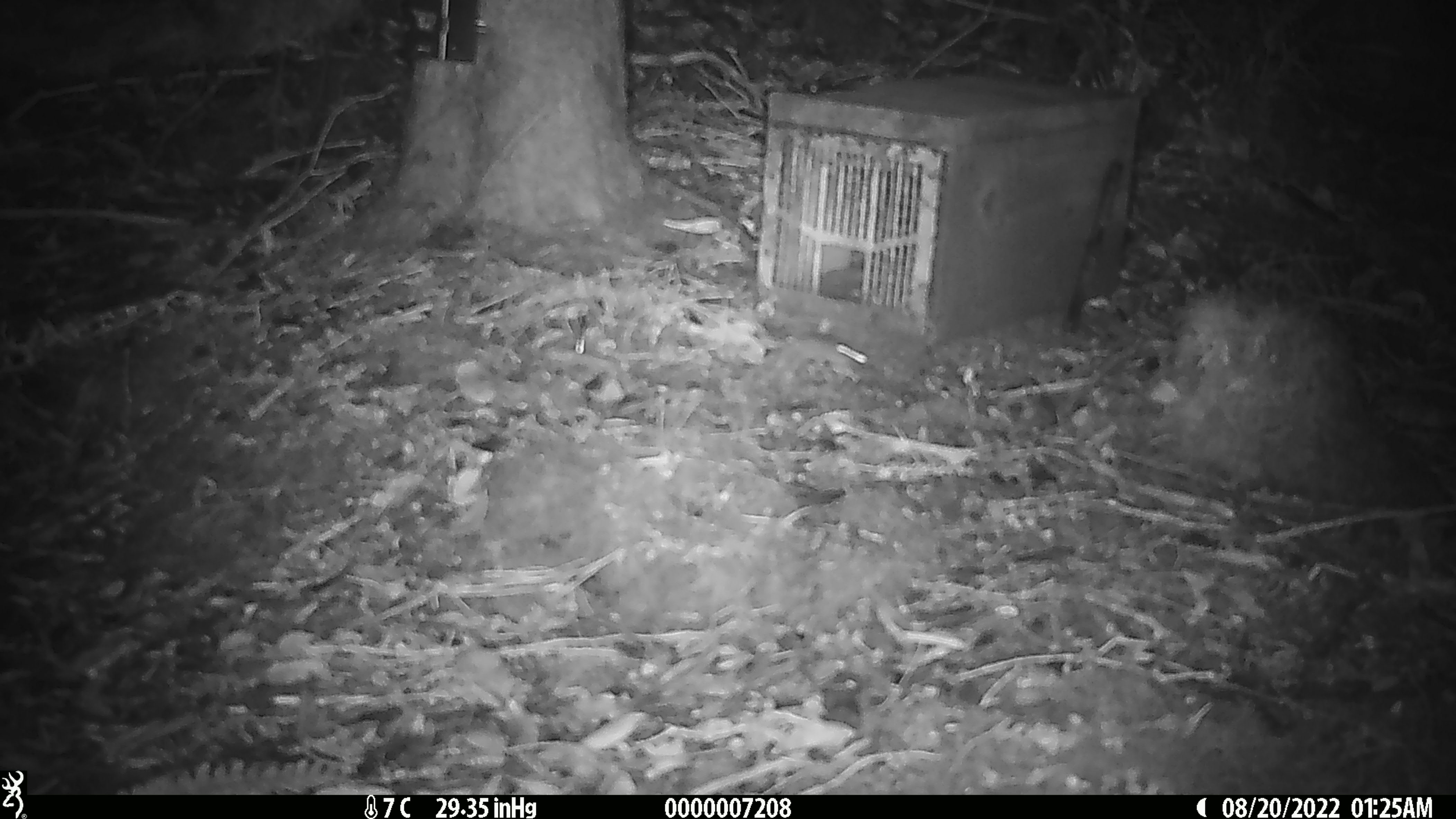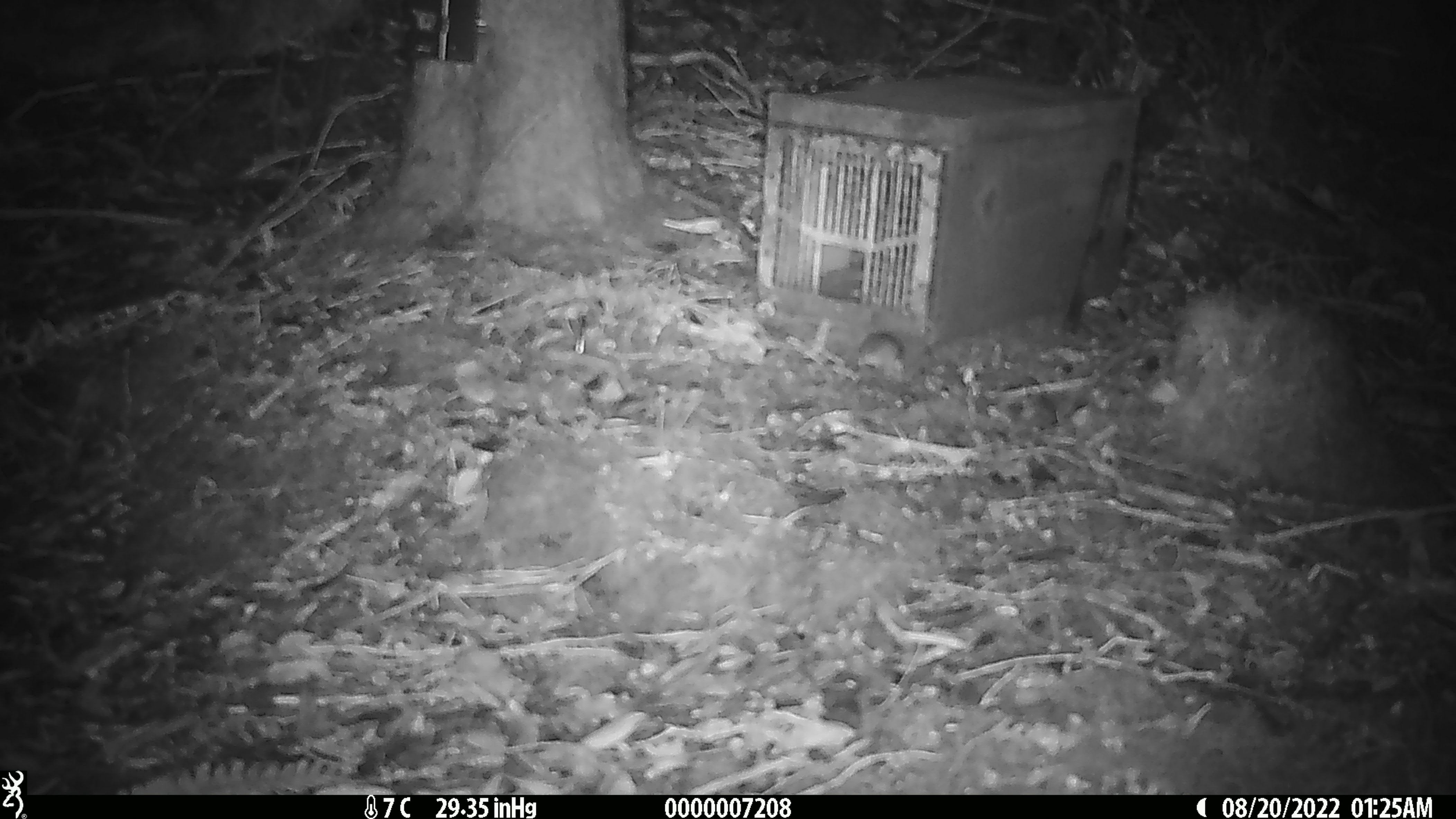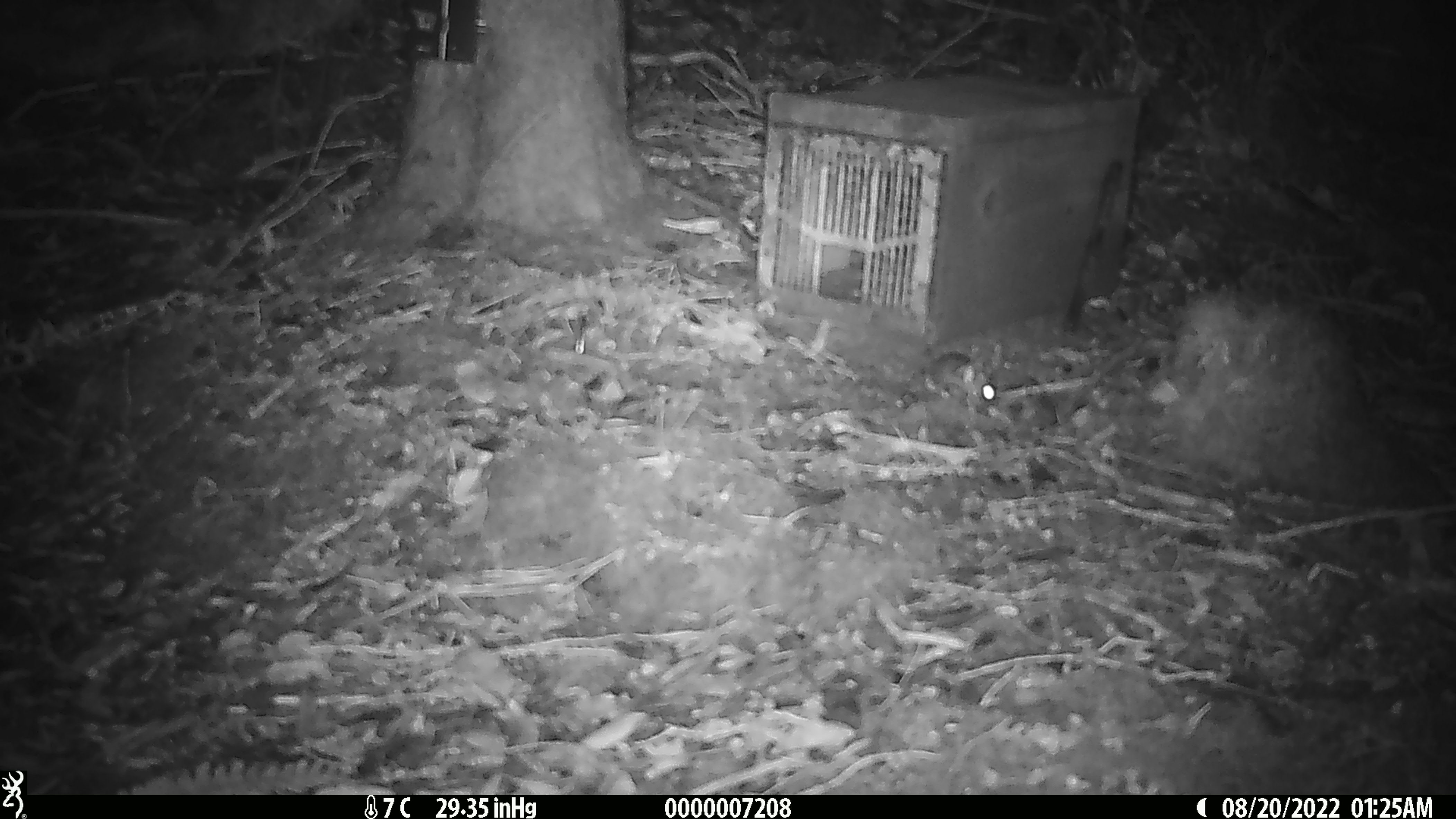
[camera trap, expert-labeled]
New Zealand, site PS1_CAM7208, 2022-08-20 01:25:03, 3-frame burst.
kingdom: Animalia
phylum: Chordata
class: Mammalia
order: Rodentia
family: Muridae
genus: Mus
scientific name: Mus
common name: mouse